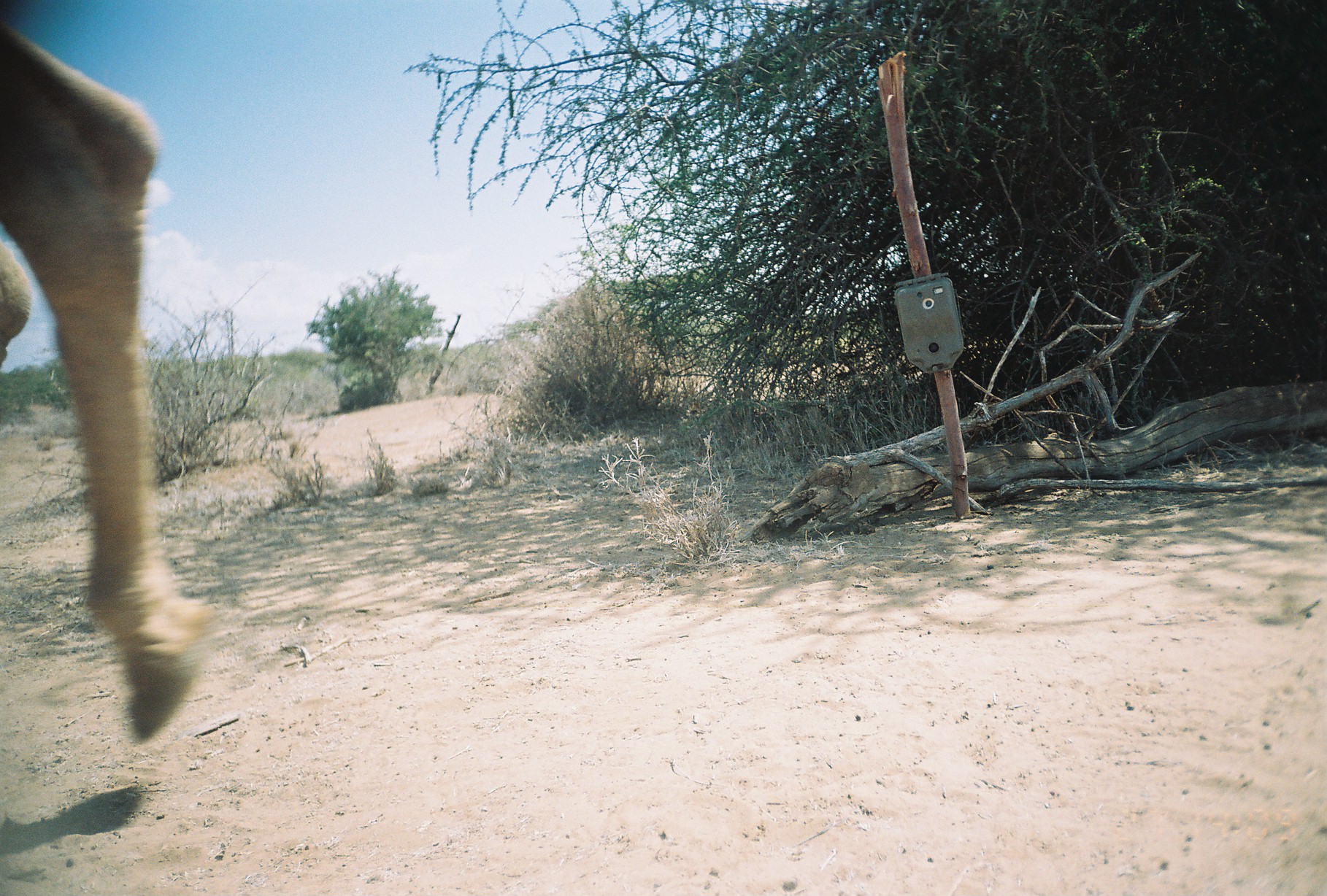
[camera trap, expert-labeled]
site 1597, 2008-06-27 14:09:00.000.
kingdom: Animalia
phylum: Chordata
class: Mammalia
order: Artiodactyla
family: Camelidae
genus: Camelus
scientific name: Camelus dromedarius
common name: dromedary camel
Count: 1.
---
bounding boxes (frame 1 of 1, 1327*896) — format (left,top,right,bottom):
camelus dromedarius: (0,15,200,747)